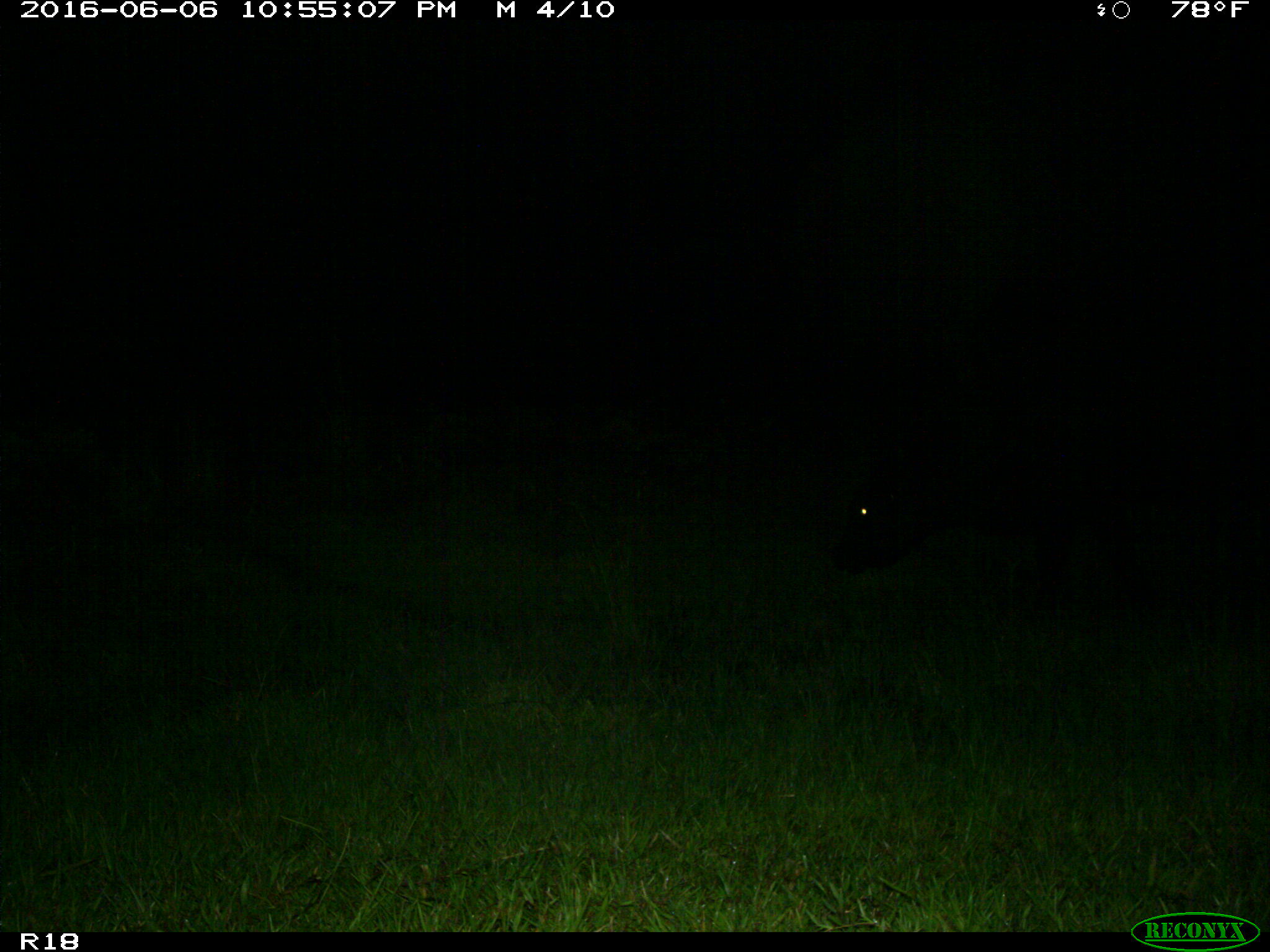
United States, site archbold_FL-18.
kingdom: Animalia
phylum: Chordata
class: Mammalia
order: Artiodactyla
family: Bovidae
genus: Bos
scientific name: Bos taurus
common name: domestic cow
Bos taurus (domestic cow).